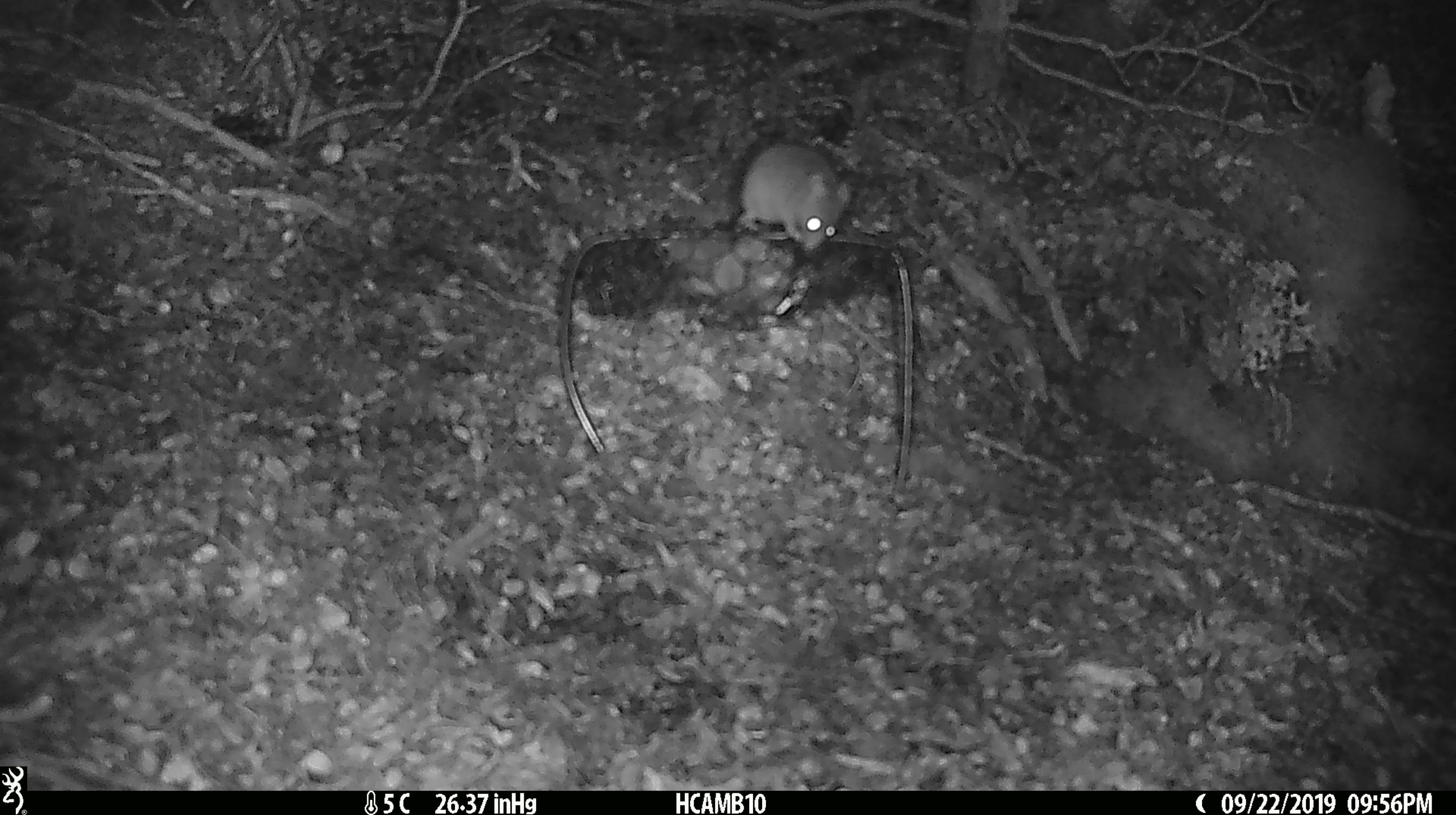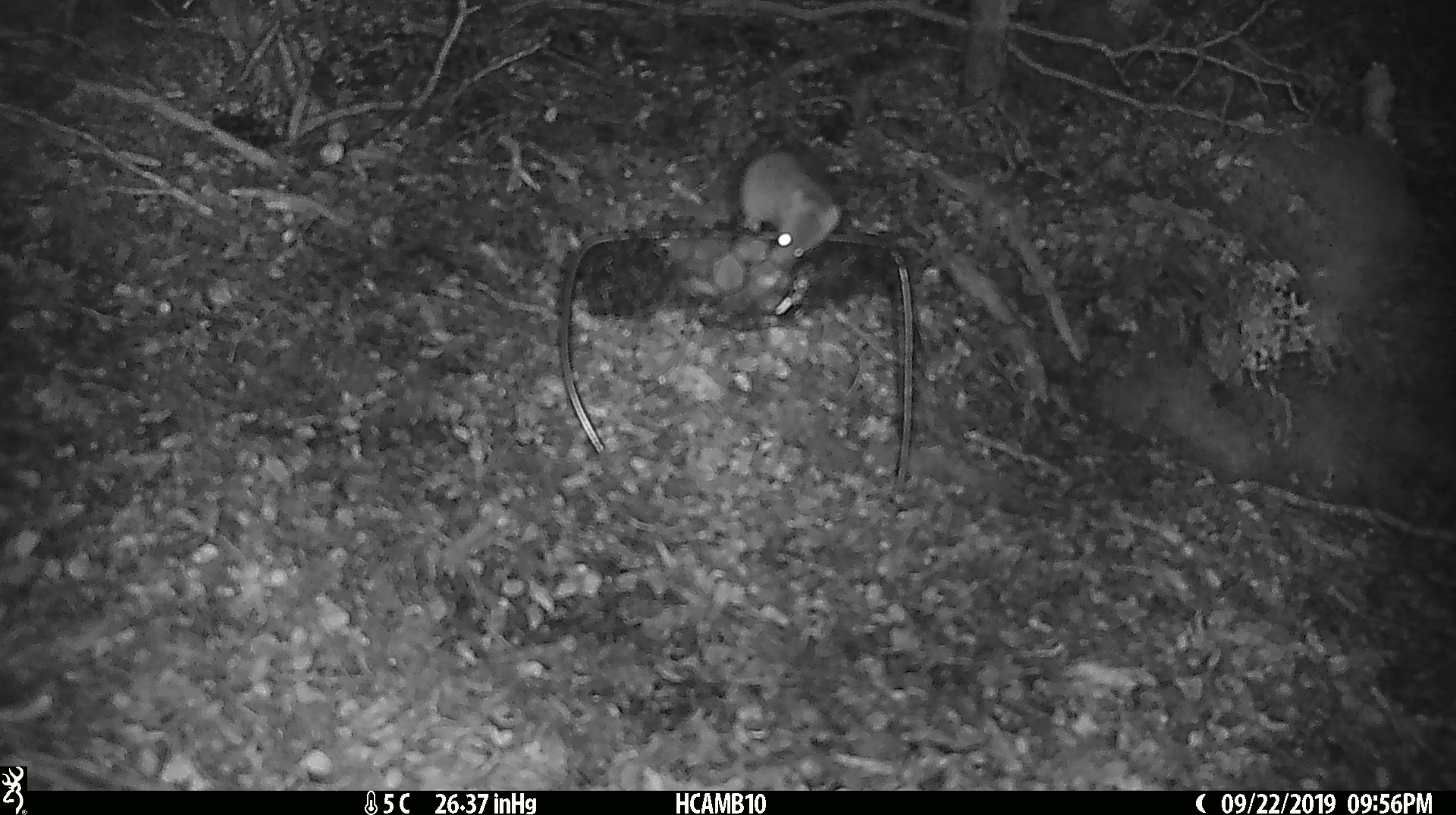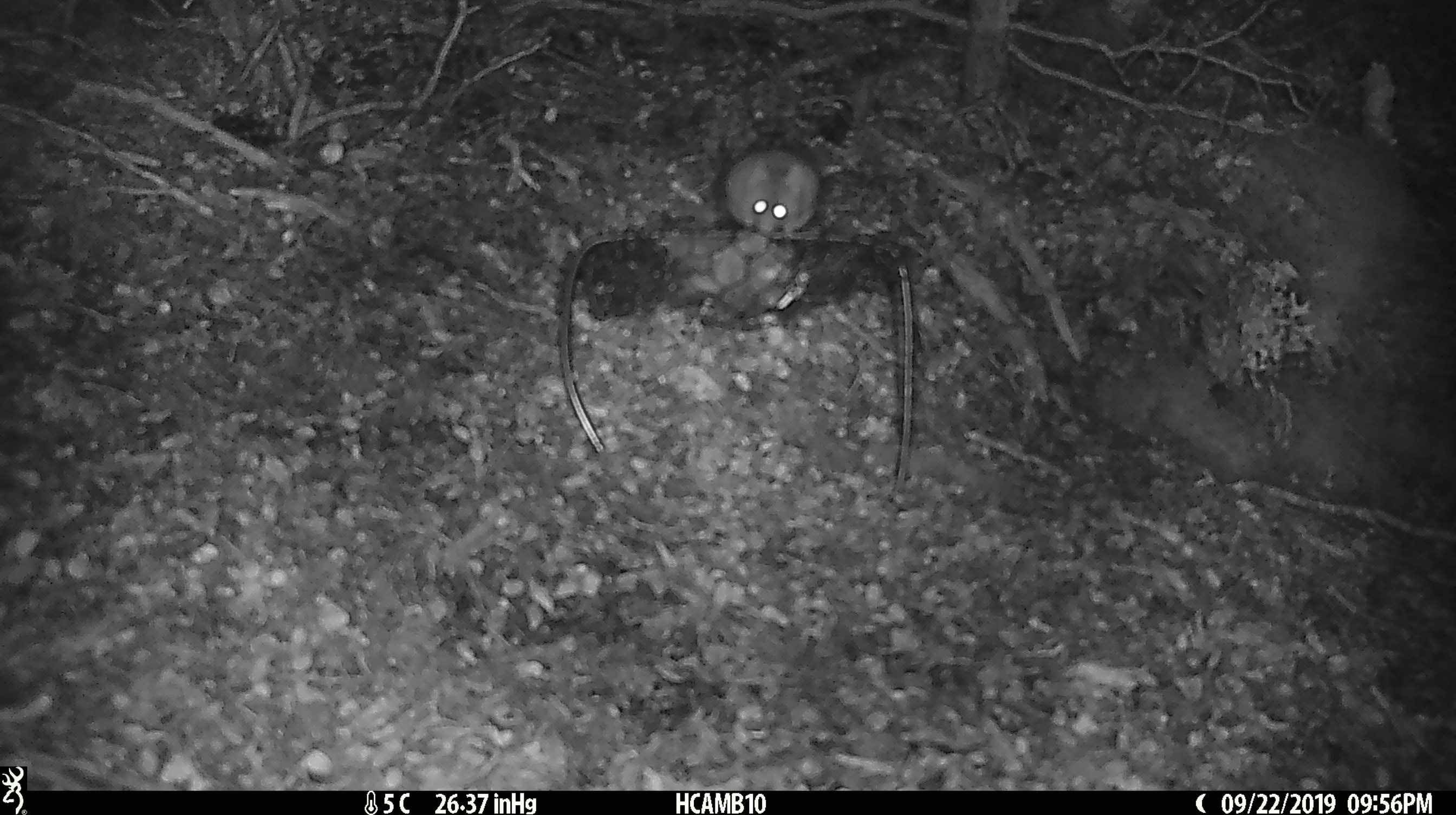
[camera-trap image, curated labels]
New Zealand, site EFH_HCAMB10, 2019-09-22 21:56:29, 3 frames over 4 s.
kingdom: Animalia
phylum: Chordata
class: Mammalia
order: Rodentia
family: Muridae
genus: Mus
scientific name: Mus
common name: mouse